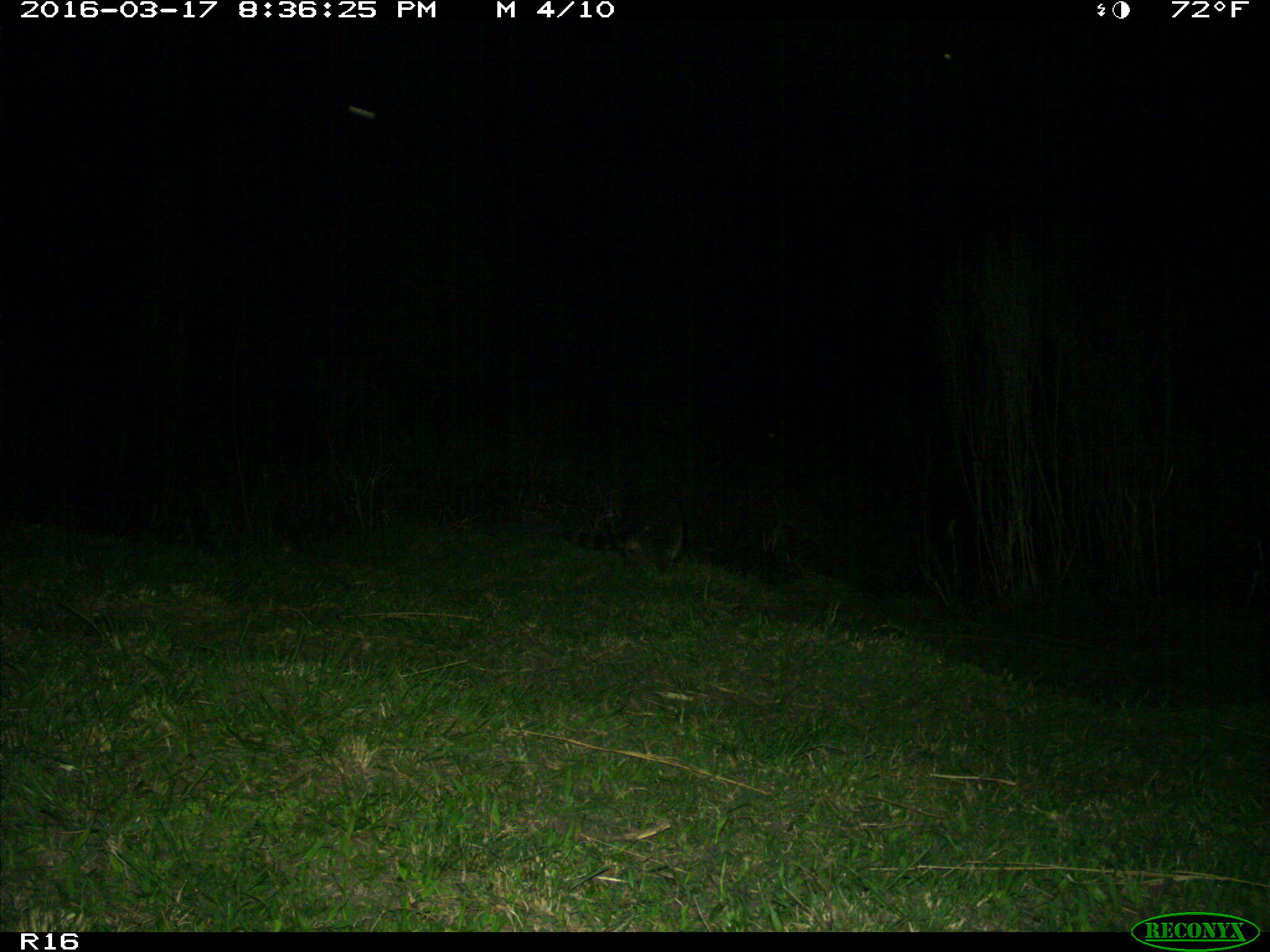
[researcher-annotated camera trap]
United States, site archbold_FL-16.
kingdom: Animalia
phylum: Chordata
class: Mammalia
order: Carnivora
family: Procyonidae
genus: Procyon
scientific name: Procyon lotor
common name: common raccoon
Procyon lotor (common raccoon).